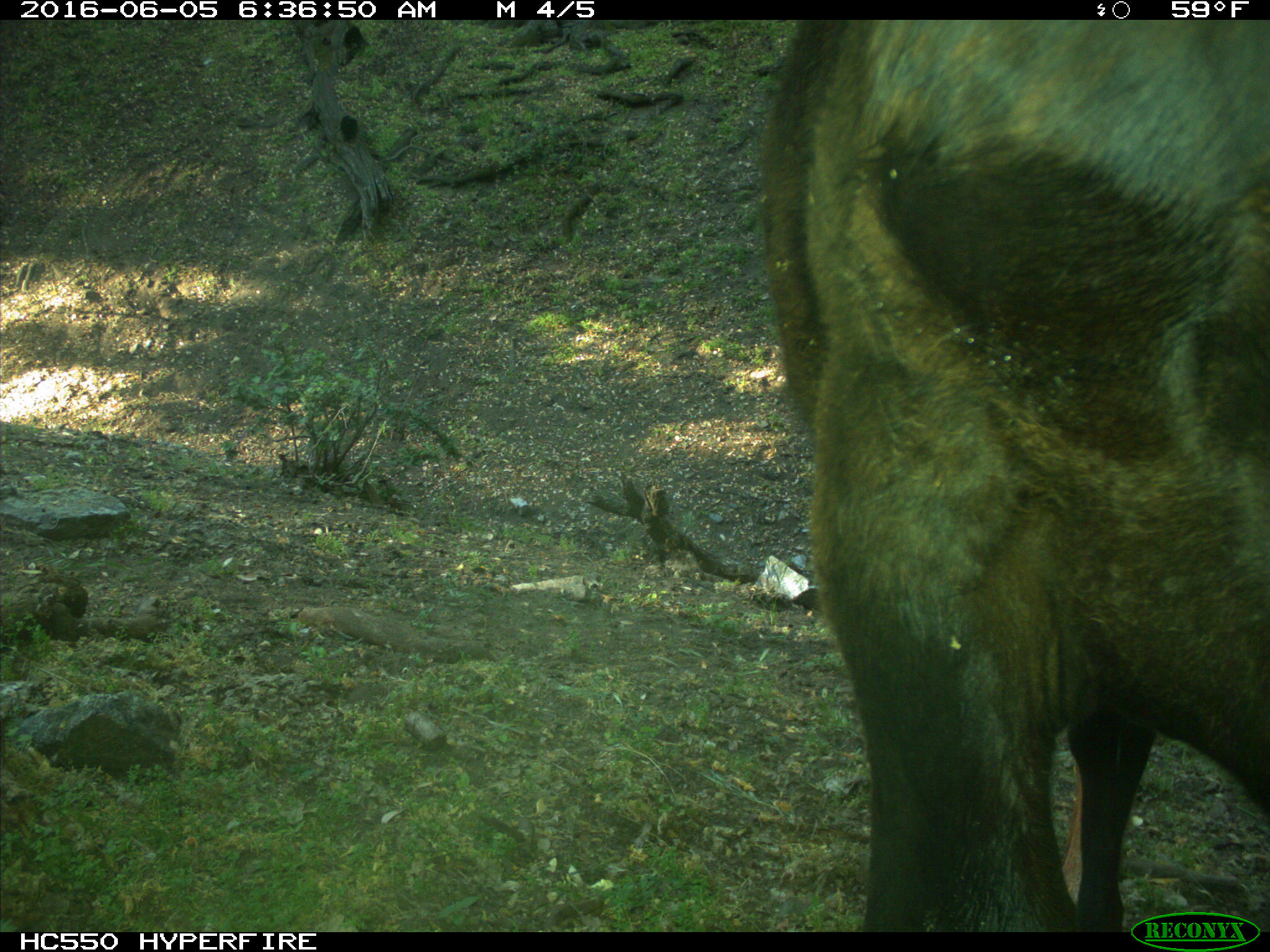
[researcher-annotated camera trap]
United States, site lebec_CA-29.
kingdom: Animalia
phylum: Chordata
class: Mammalia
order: Artiodactyla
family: Bovidae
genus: Bos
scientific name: Bos taurus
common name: domestic cow